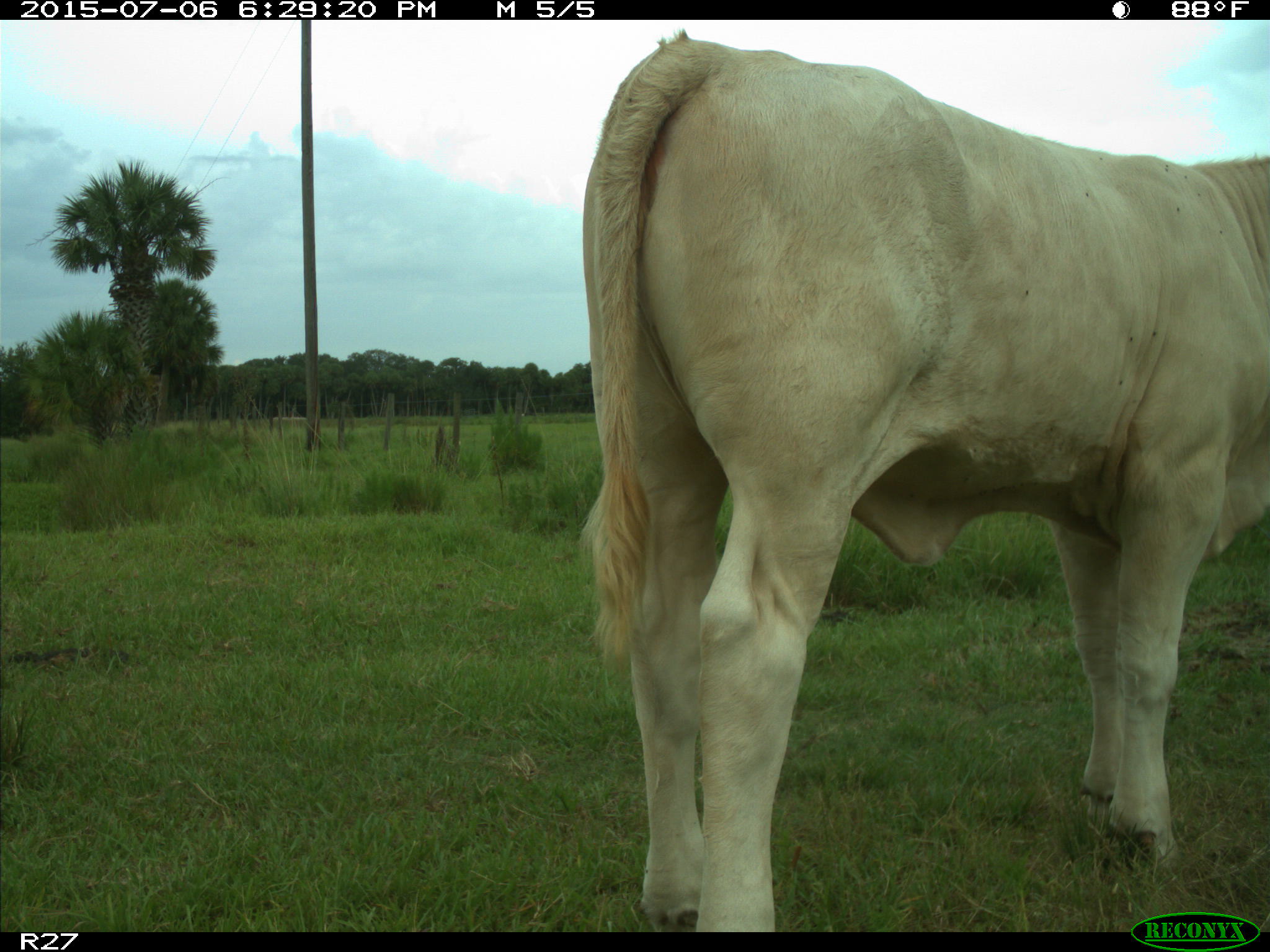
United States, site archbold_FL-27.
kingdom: Animalia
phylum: Chordata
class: Mammalia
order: Artiodactyla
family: Bovidae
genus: Bos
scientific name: Bos taurus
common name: domestic cow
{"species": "Bos taurus (domestic cow)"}